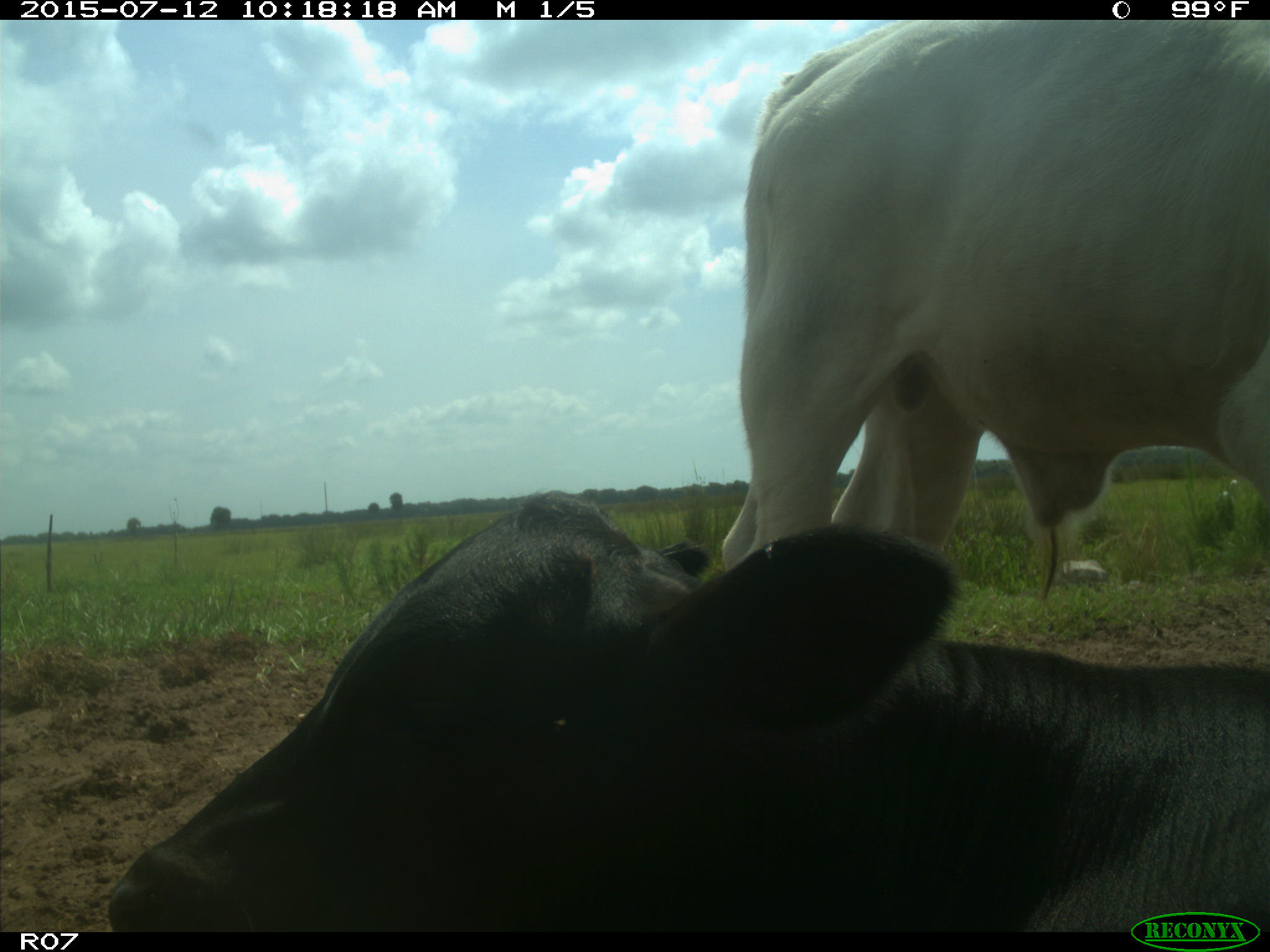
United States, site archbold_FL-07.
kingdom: Animalia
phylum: Chordata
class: Mammalia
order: Artiodactyla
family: Bovidae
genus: Bos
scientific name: Bos taurus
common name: domestic cow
Bos taurus (domestic cow).